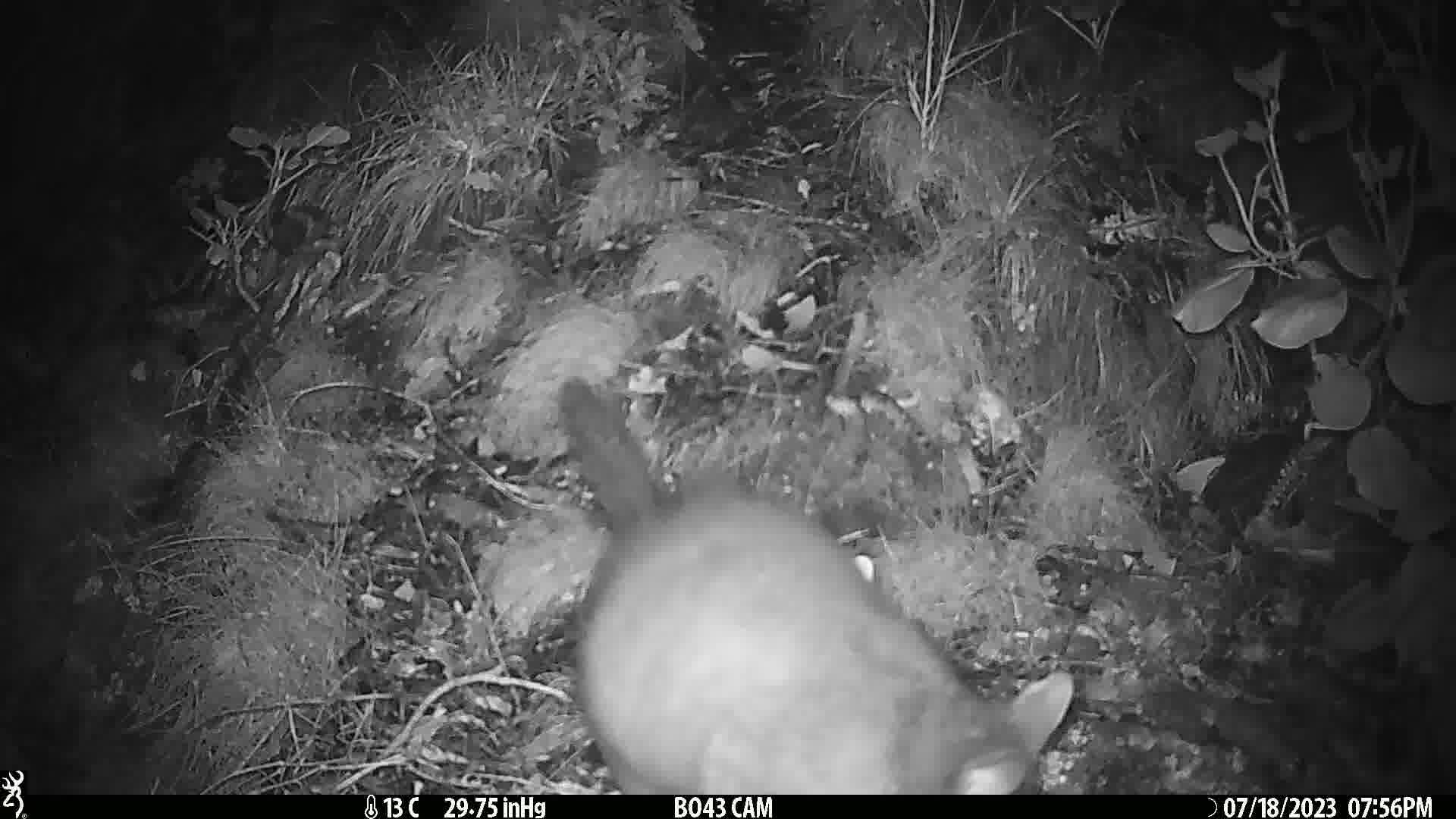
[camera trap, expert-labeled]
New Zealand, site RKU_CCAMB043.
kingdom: Animalia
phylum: Chordata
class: Mammalia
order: Diprotodontia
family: Phalangeridae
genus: Trichosurus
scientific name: Trichosurus vulpecula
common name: common brushtail possum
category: possum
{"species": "possum (common brushtail possum) (Trichosurus vulpecula)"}